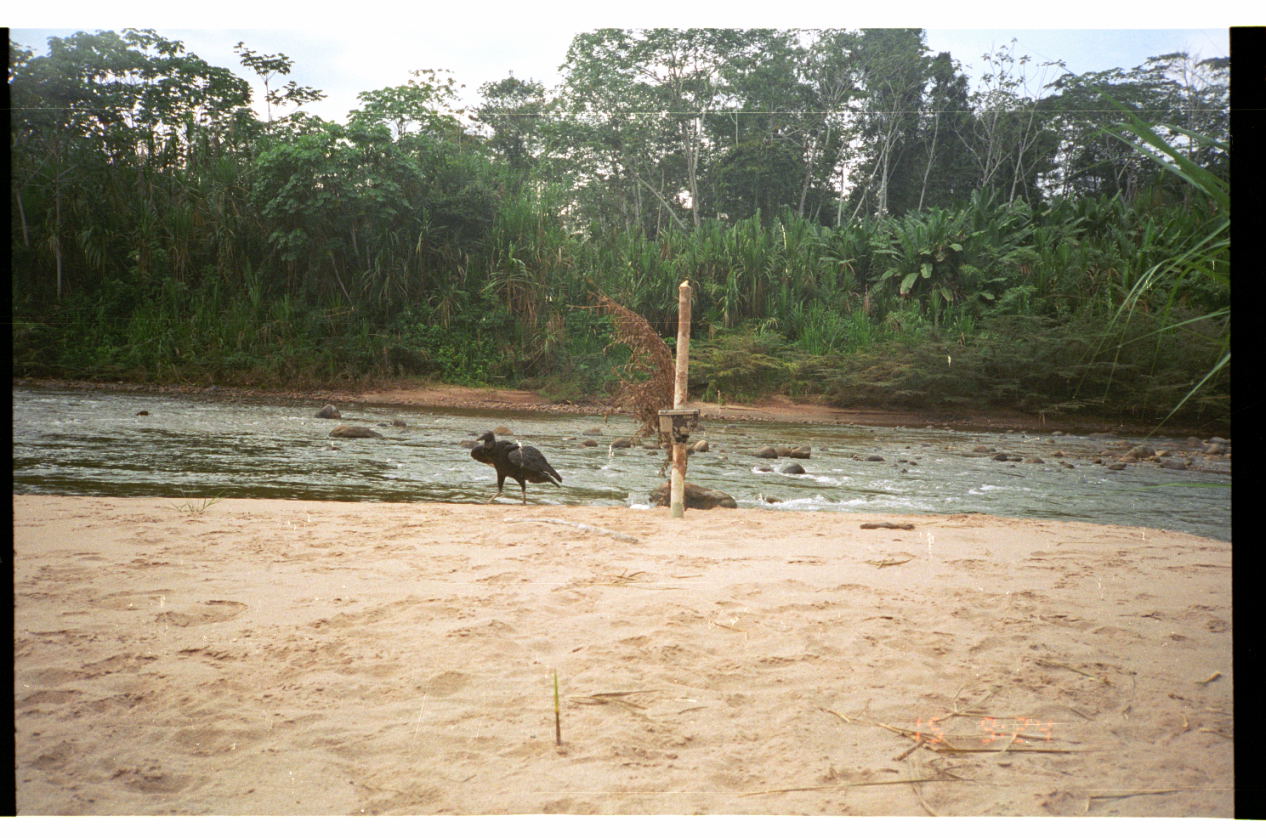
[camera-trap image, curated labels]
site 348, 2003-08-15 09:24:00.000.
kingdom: Animalia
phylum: Chordata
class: Aves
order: Cathartiformes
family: Cathartidae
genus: Coragyps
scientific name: Coragyps atratus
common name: black vulture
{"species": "Coragyps atratus (black vulture)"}